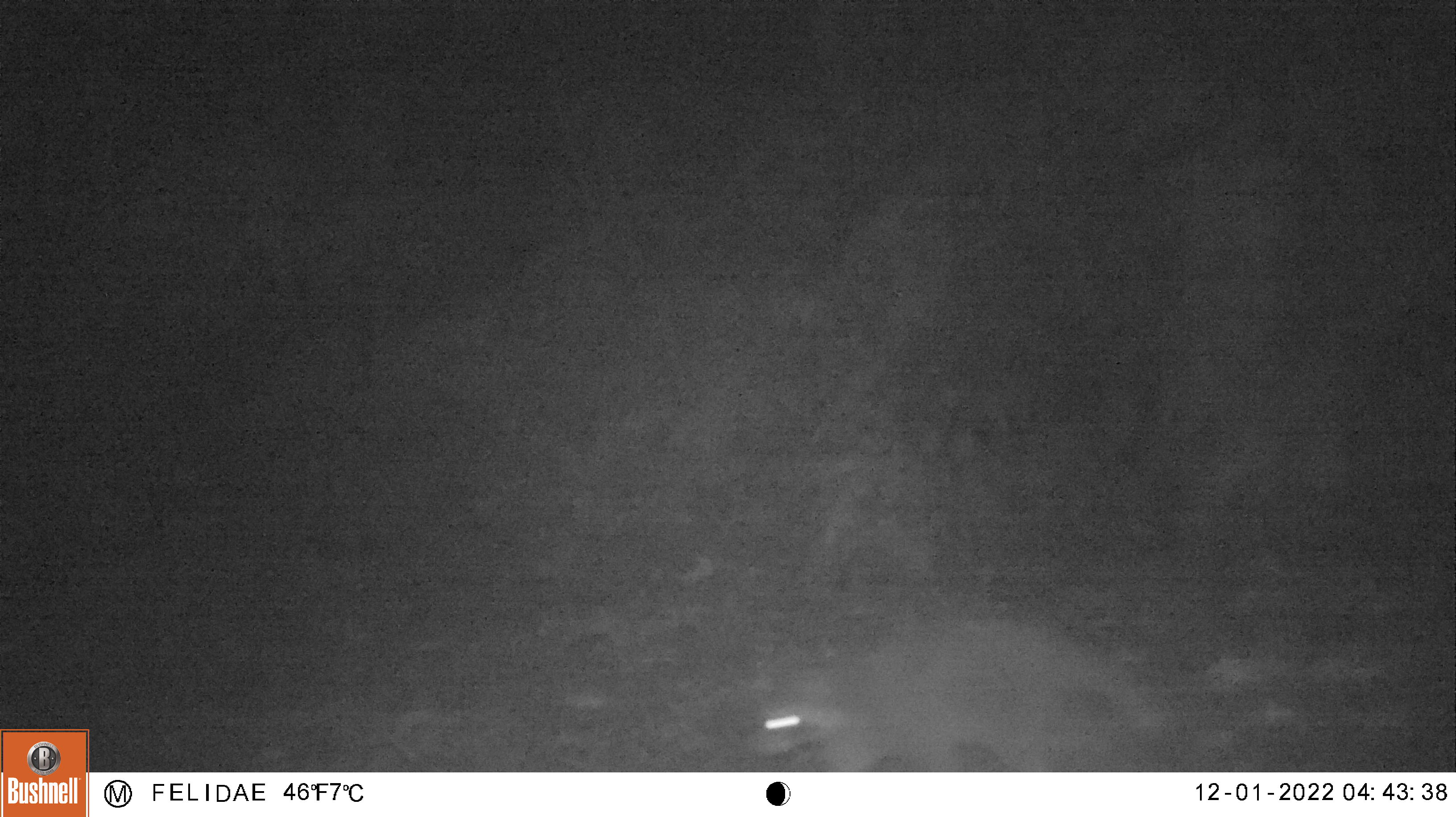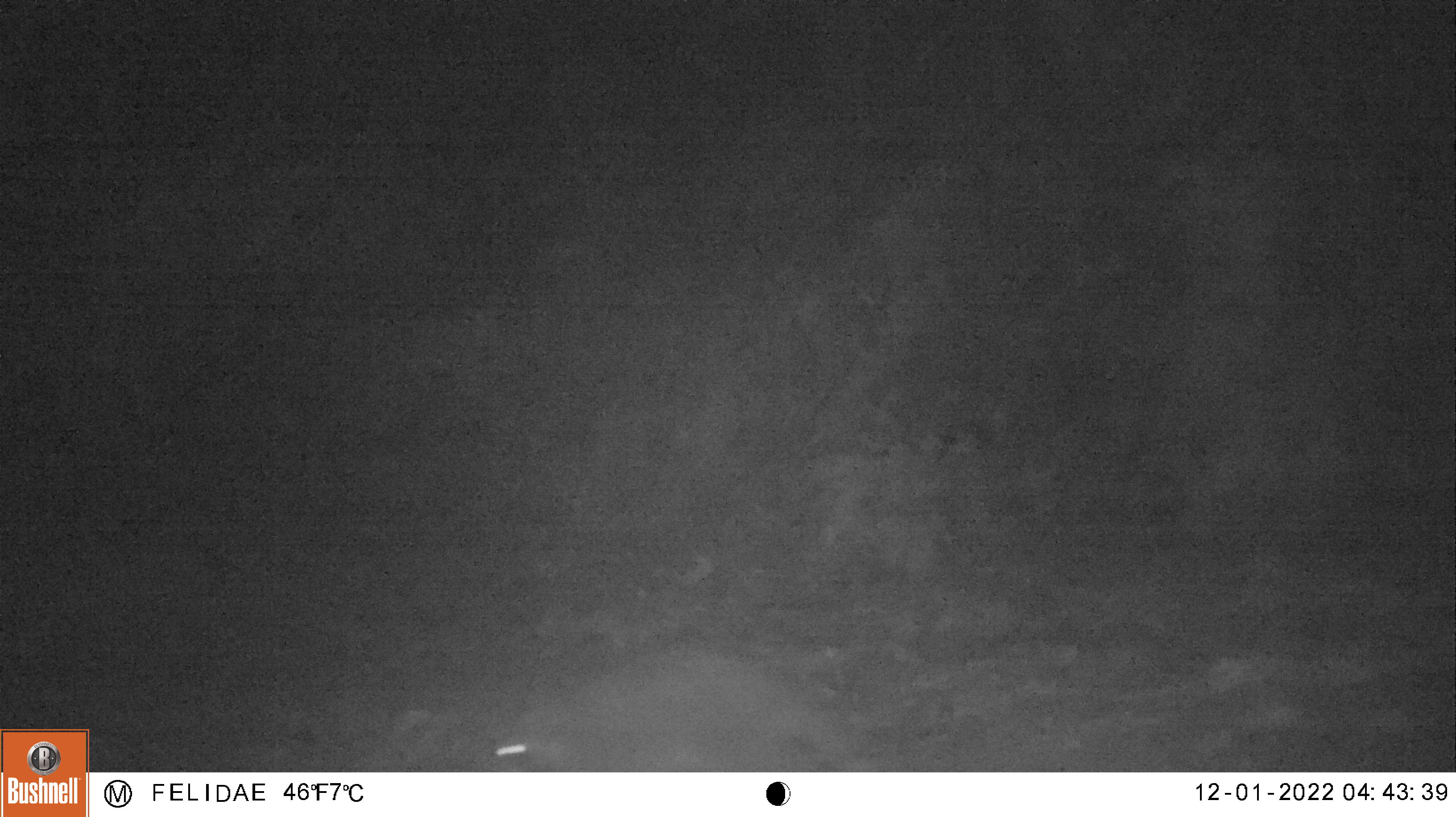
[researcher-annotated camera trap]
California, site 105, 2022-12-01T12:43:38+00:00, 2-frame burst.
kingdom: Animalia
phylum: Chordata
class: Mammalia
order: Carnivora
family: Procyonidae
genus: Procyon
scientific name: Procyon lotor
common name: raccoon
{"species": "raccoon (Procyon lotor)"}